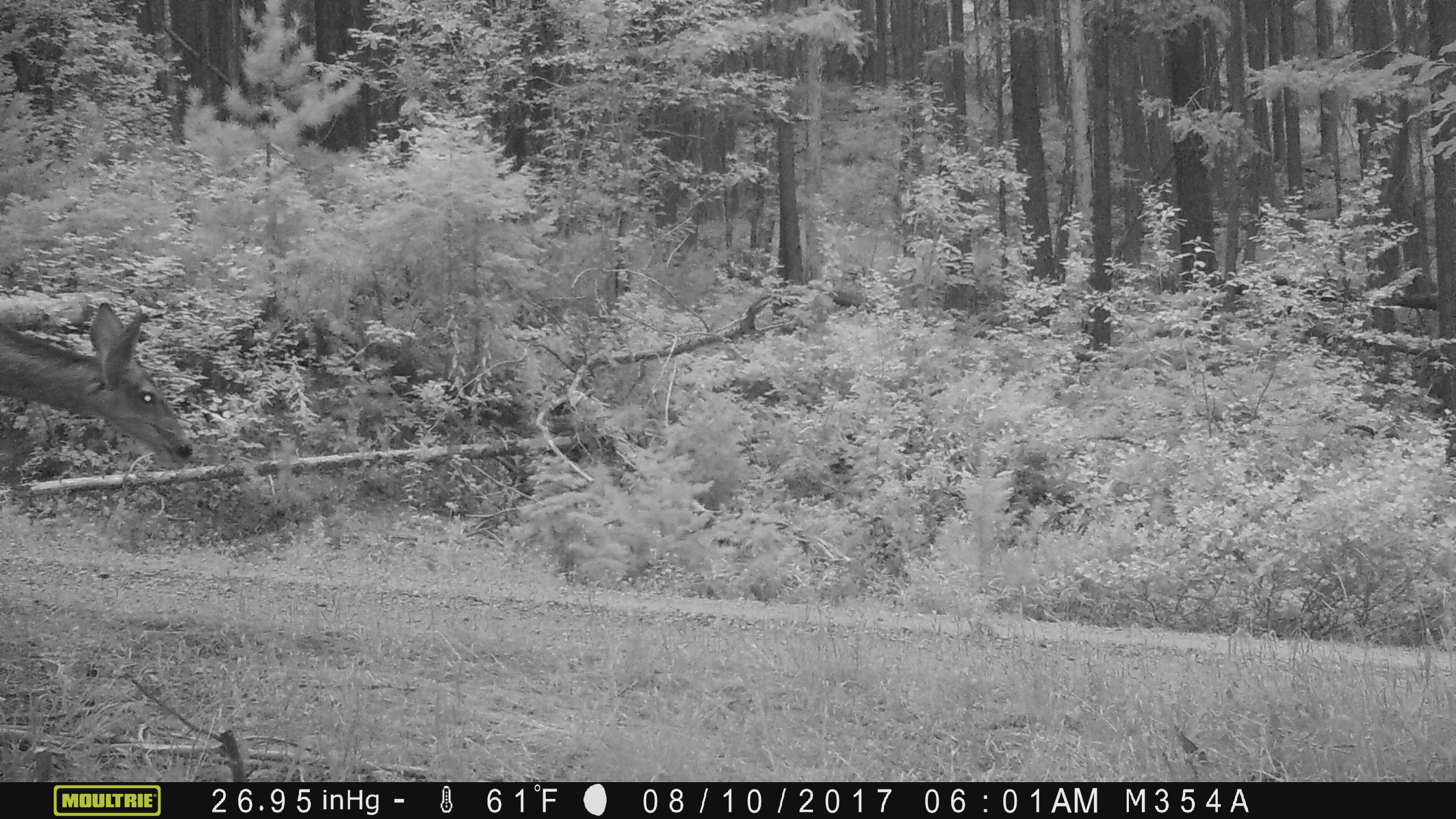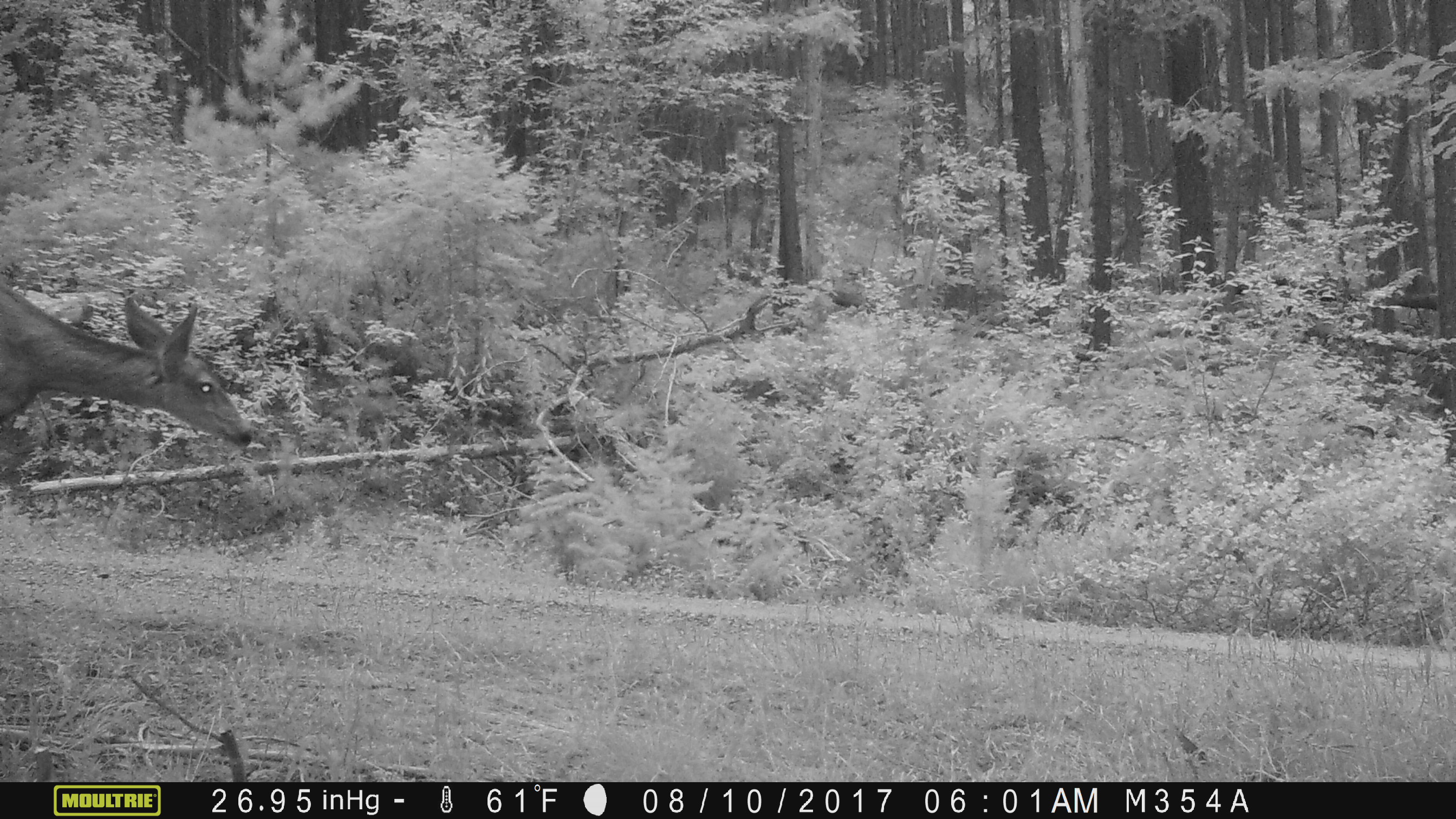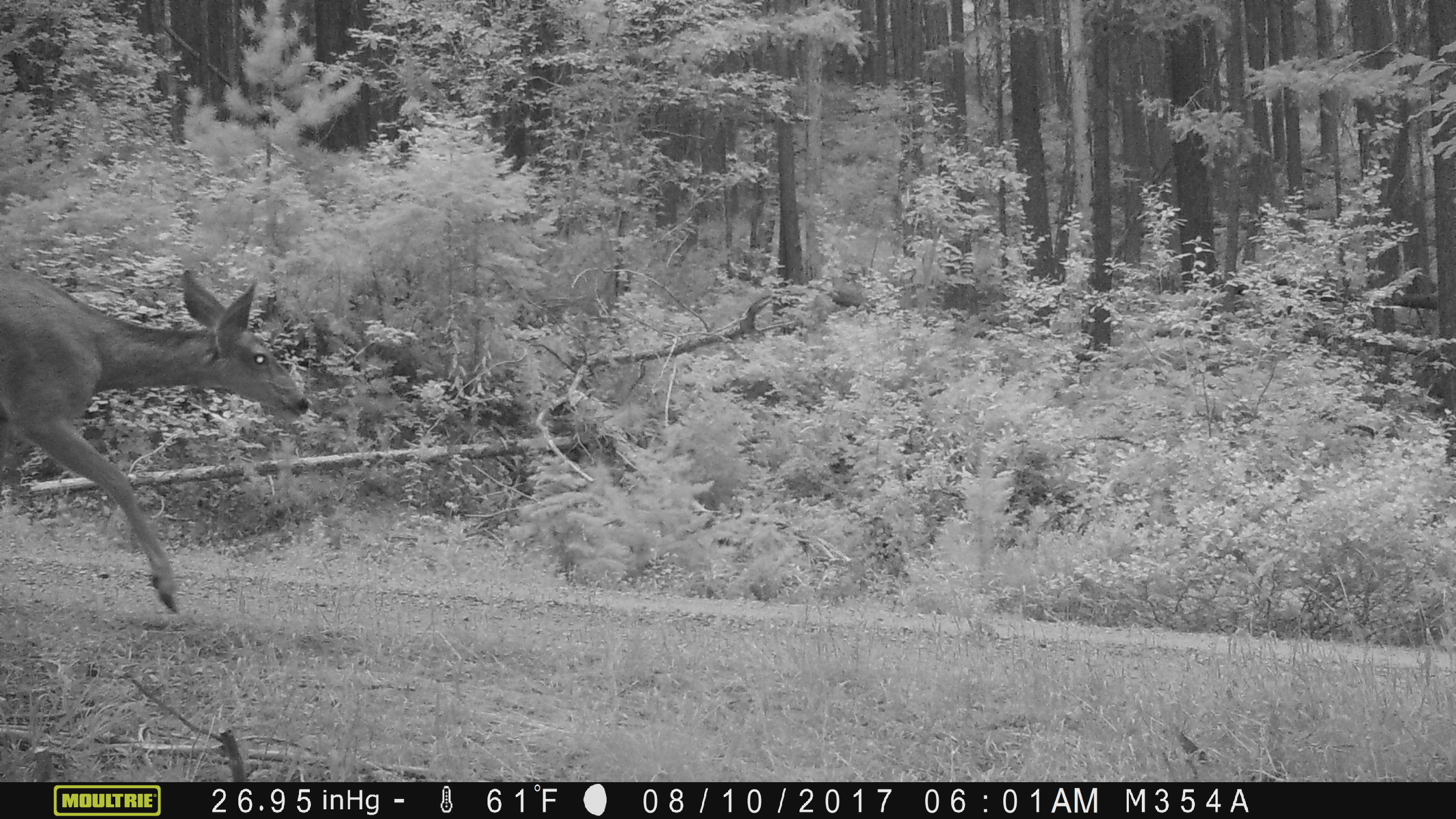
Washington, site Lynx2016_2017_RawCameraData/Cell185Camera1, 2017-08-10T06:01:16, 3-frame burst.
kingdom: Animalia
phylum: Chordata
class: Mammalia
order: Artiodactyla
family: Cervidae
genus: Odocoileus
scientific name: Odocoileus hemionus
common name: mule deer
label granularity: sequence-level